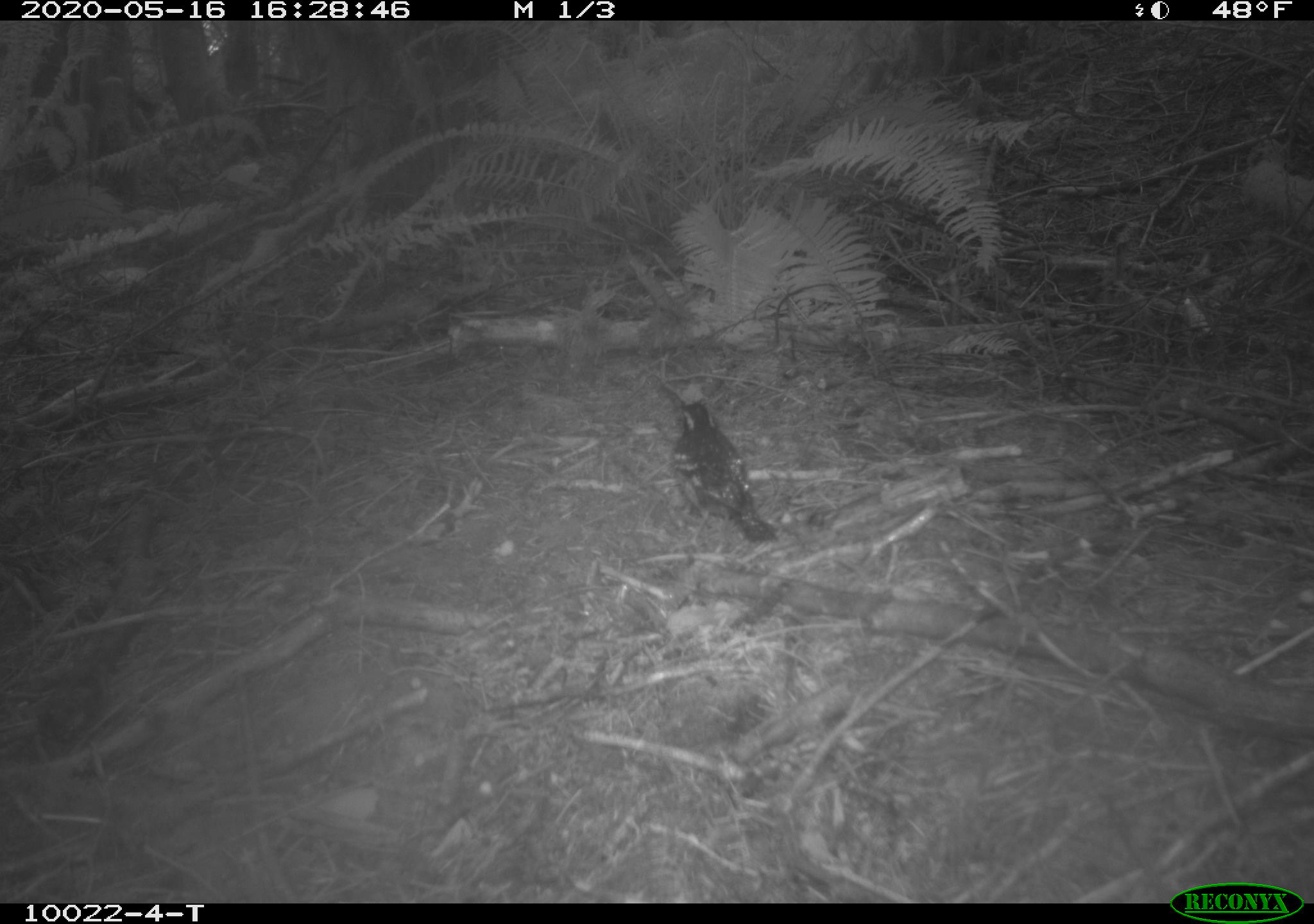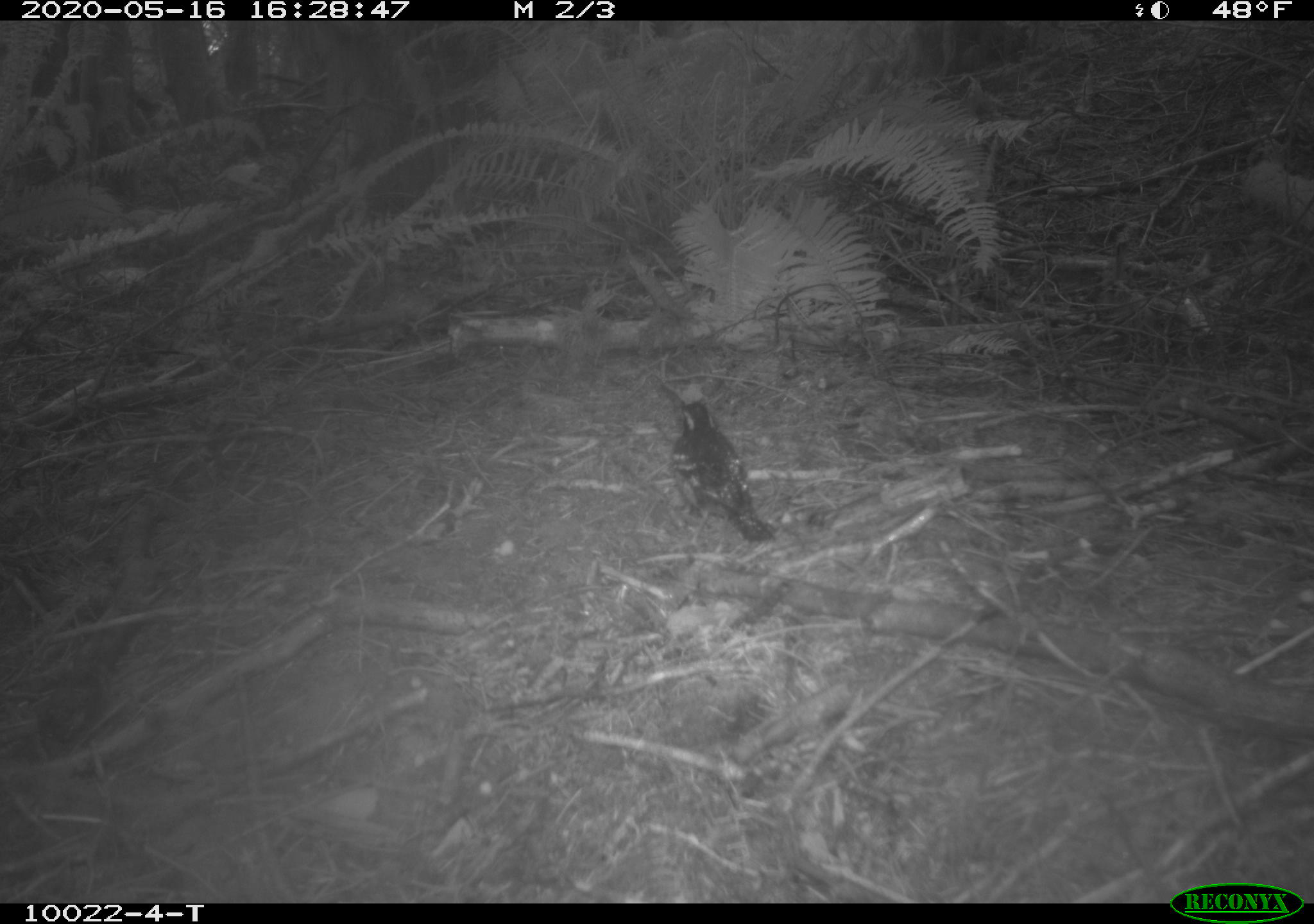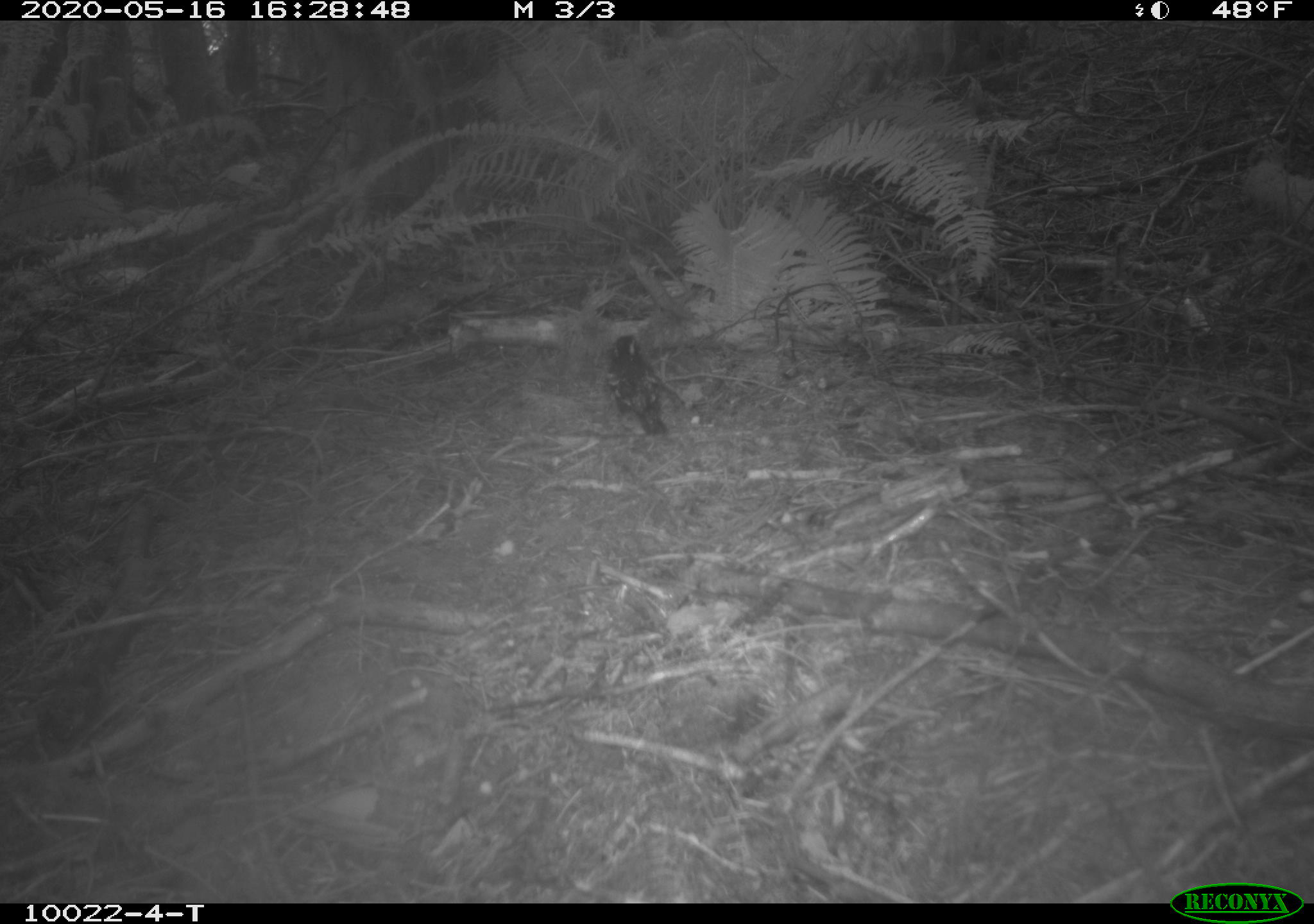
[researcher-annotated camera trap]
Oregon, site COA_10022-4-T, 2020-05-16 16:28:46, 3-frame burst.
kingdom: Animalia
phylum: Chordata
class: Aves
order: Passeriformes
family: Turdidae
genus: Ixoreus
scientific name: Ixoreus naevius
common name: varied thrush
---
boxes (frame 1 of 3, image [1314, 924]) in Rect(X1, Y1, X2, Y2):
varied thrush: Rect(673, 400, 775, 542)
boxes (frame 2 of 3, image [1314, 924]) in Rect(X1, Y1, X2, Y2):
varied thrush: Rect(675, 400, 764, 534)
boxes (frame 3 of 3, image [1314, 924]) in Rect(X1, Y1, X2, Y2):
varied thrush: Rect(599, 334, 671, 438)